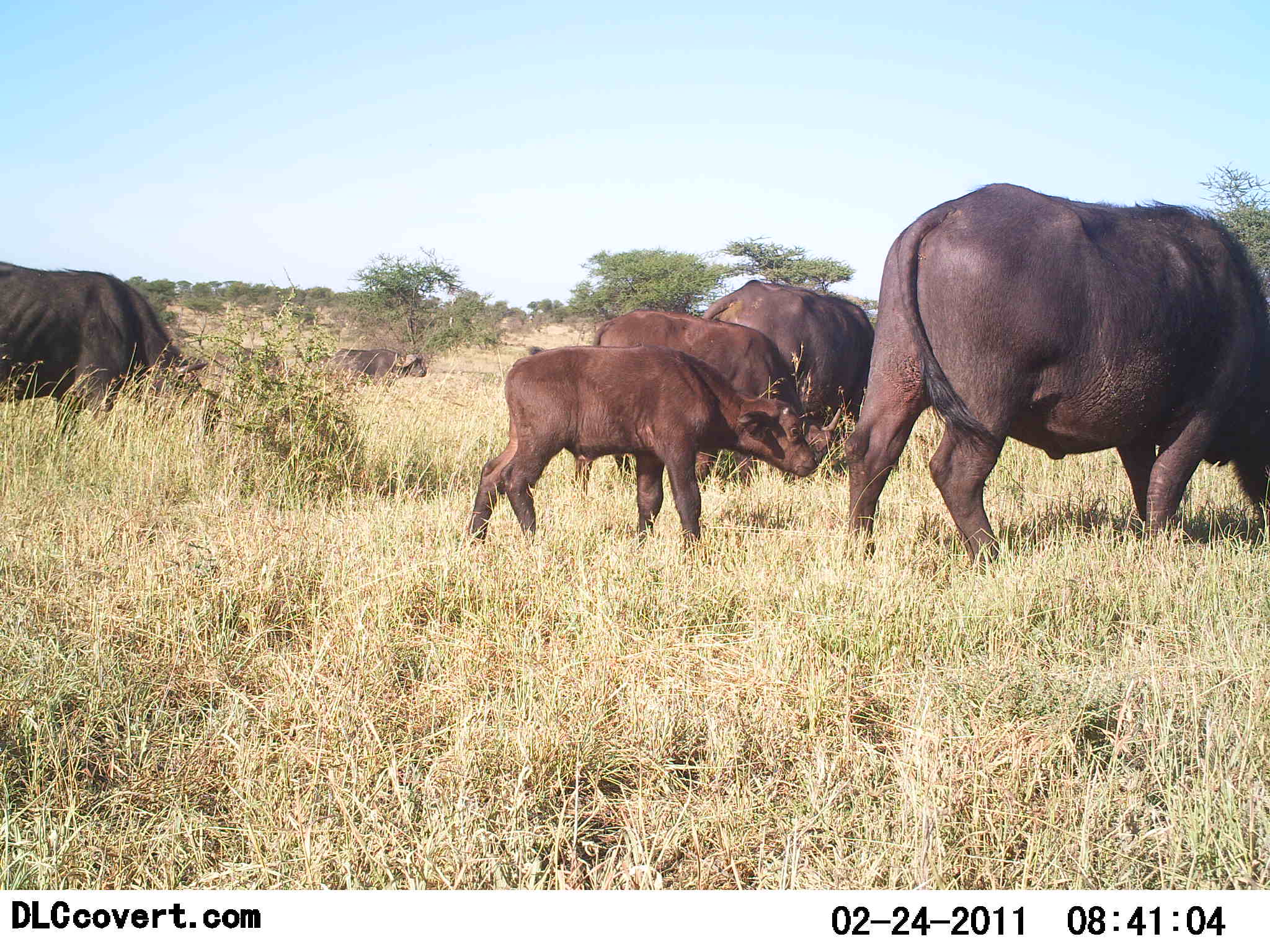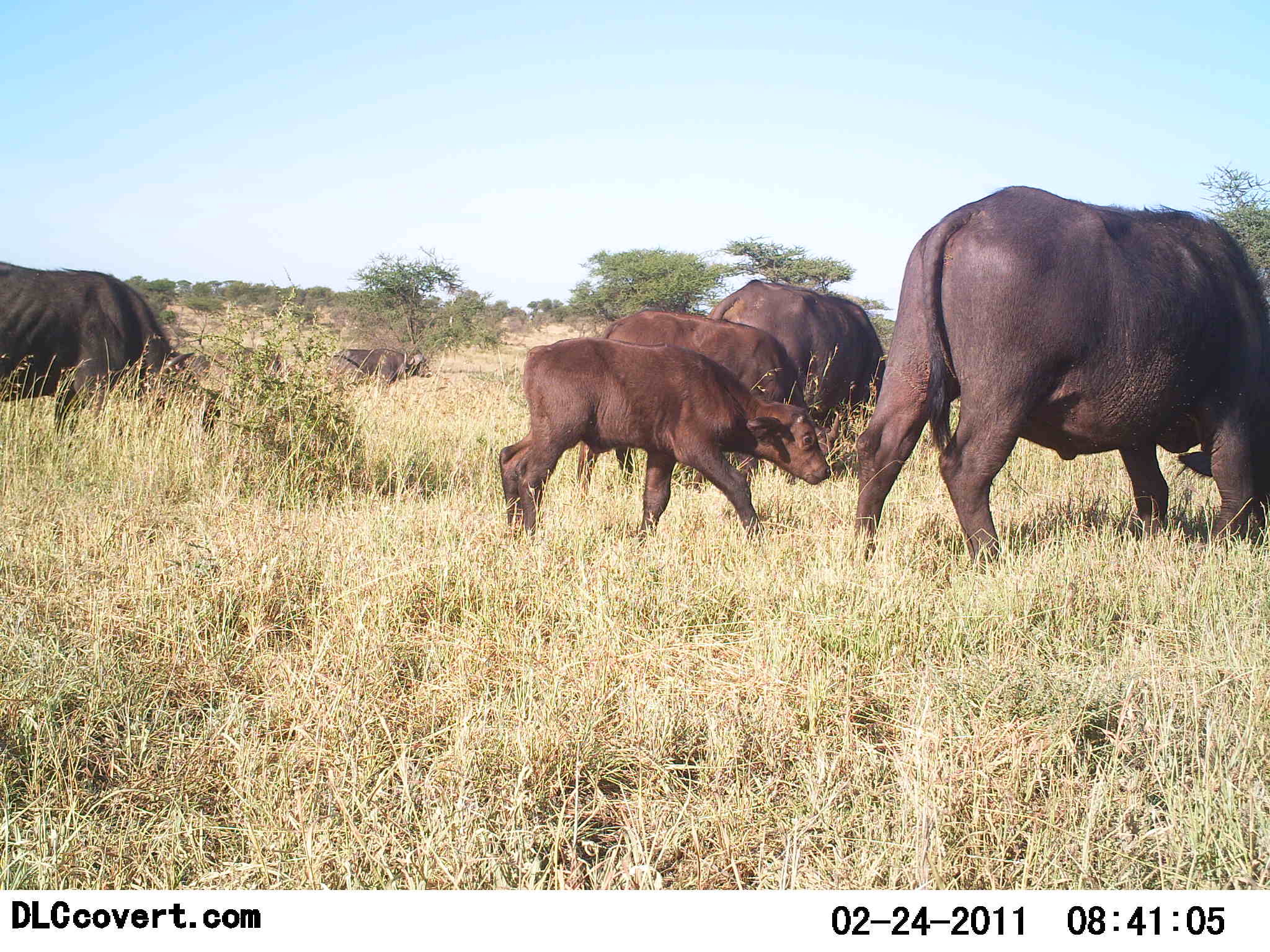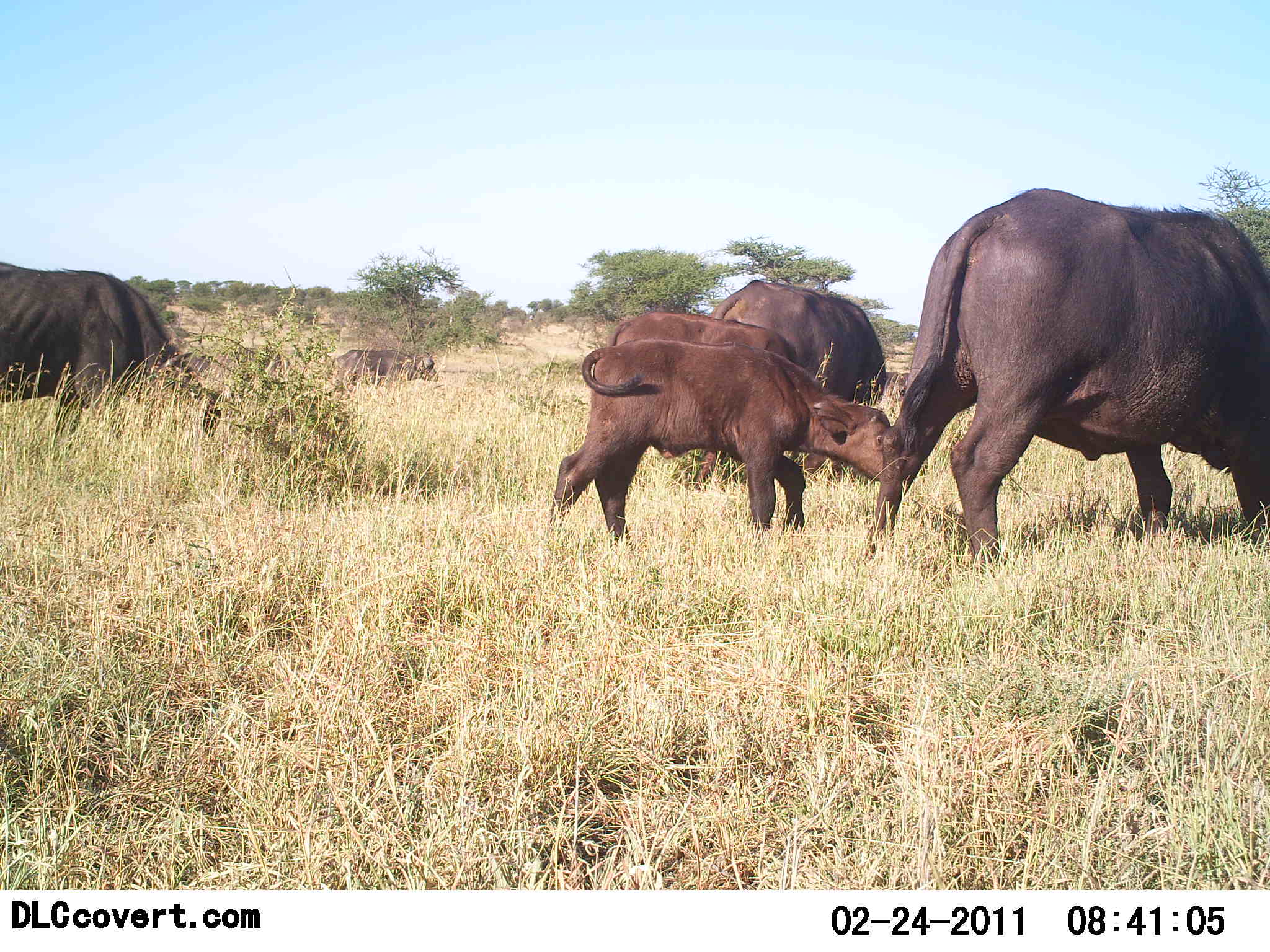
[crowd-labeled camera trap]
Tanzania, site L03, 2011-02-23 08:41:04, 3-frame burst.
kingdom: Animalia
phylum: Chordata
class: Mammalia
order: Artiodactyla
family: Bovidae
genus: Syncerus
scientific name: Syncerus caffer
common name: cape buffalo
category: buffalo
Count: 6.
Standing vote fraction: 33%.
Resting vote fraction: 0%.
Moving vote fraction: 67%.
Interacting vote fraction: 11%.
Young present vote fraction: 89%.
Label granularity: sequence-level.